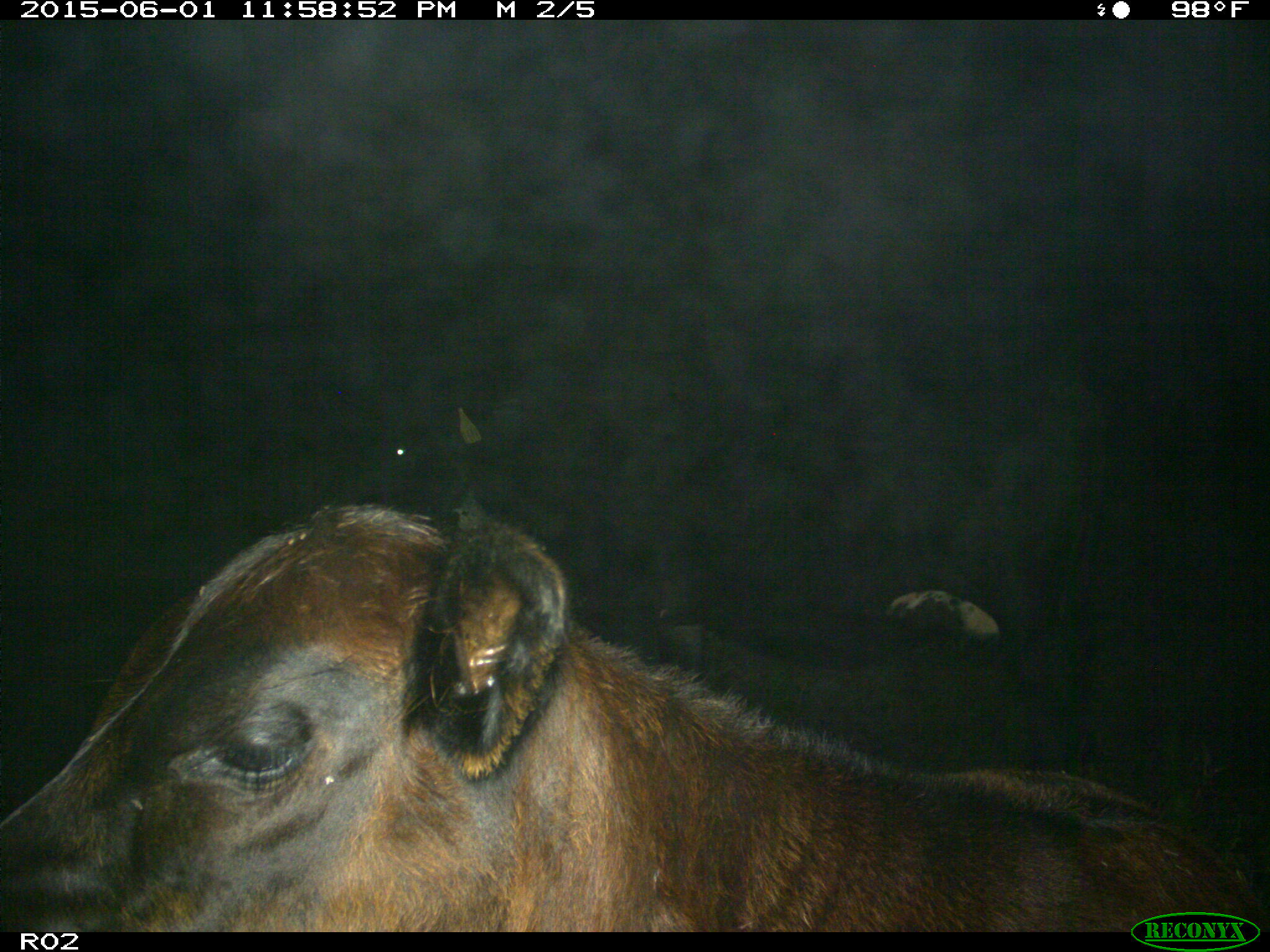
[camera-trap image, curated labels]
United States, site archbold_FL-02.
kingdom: Animalia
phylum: Chordata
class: Mammalia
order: Artiodactyla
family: Bovidae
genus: Bos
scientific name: Bos taurus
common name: domestic cow